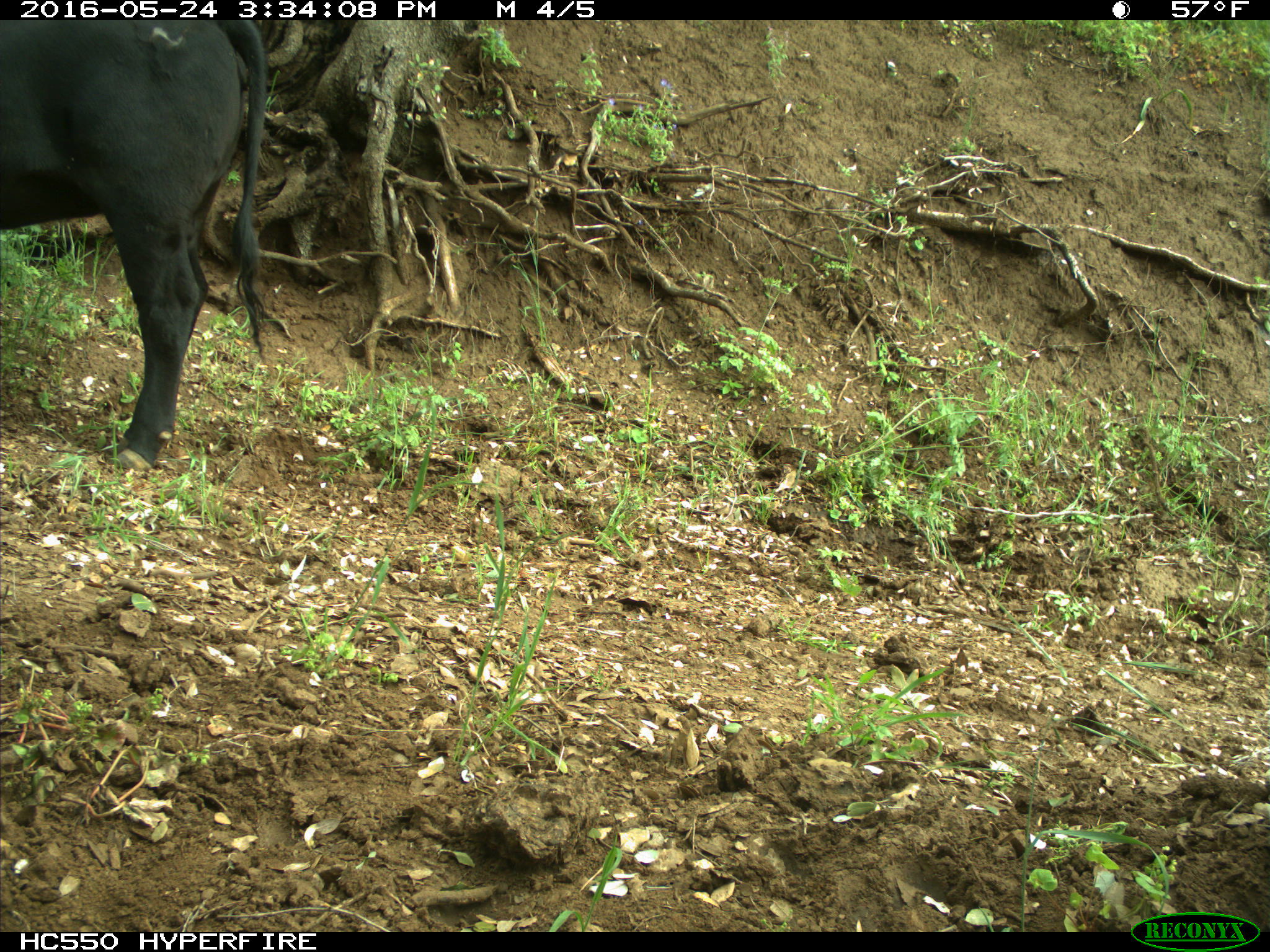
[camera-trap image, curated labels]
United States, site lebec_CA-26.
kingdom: Animalia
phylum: Chordata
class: Mammalia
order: Artiodactyla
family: Bovidae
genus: Bos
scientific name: Bos taurus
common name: domestic cow